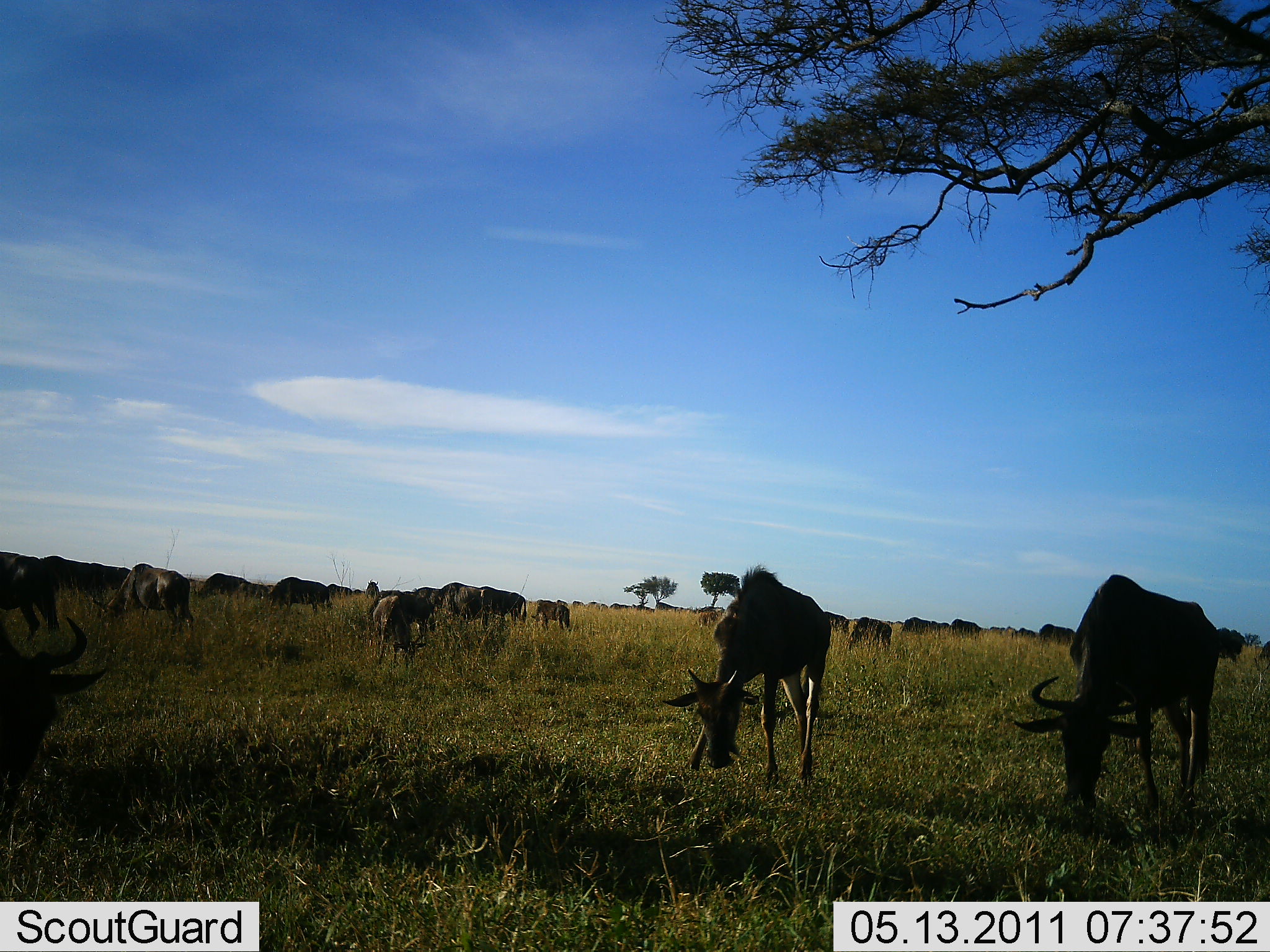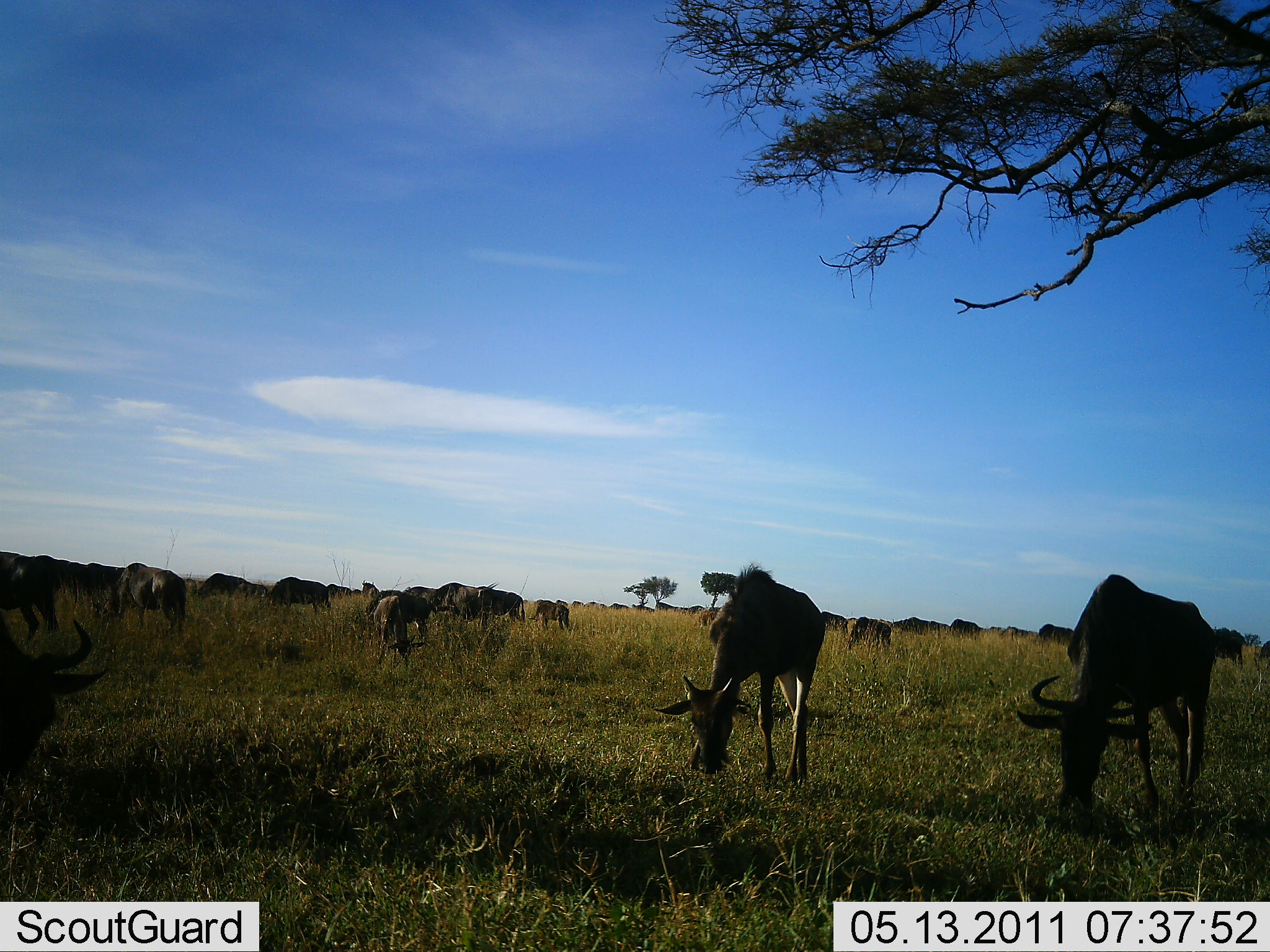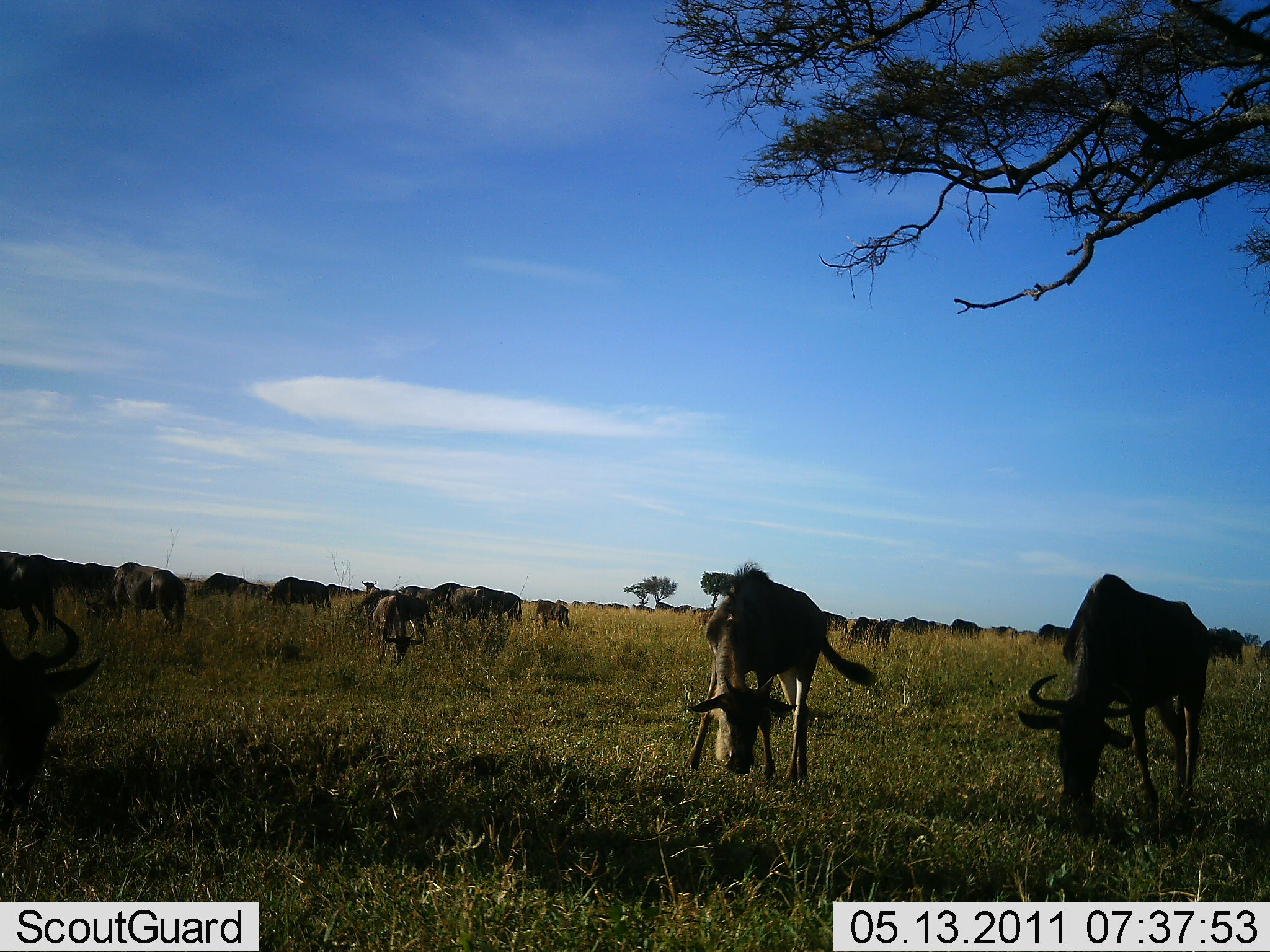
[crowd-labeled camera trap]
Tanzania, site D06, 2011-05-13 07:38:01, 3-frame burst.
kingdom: Animalia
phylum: Chordata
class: Mammalia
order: Artiodactyla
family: Bovidae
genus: Connochaetes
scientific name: Connochaetes taurinus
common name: blue wildebeest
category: wildebeest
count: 11-50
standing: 15%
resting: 0%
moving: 15%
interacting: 0%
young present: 8%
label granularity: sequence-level